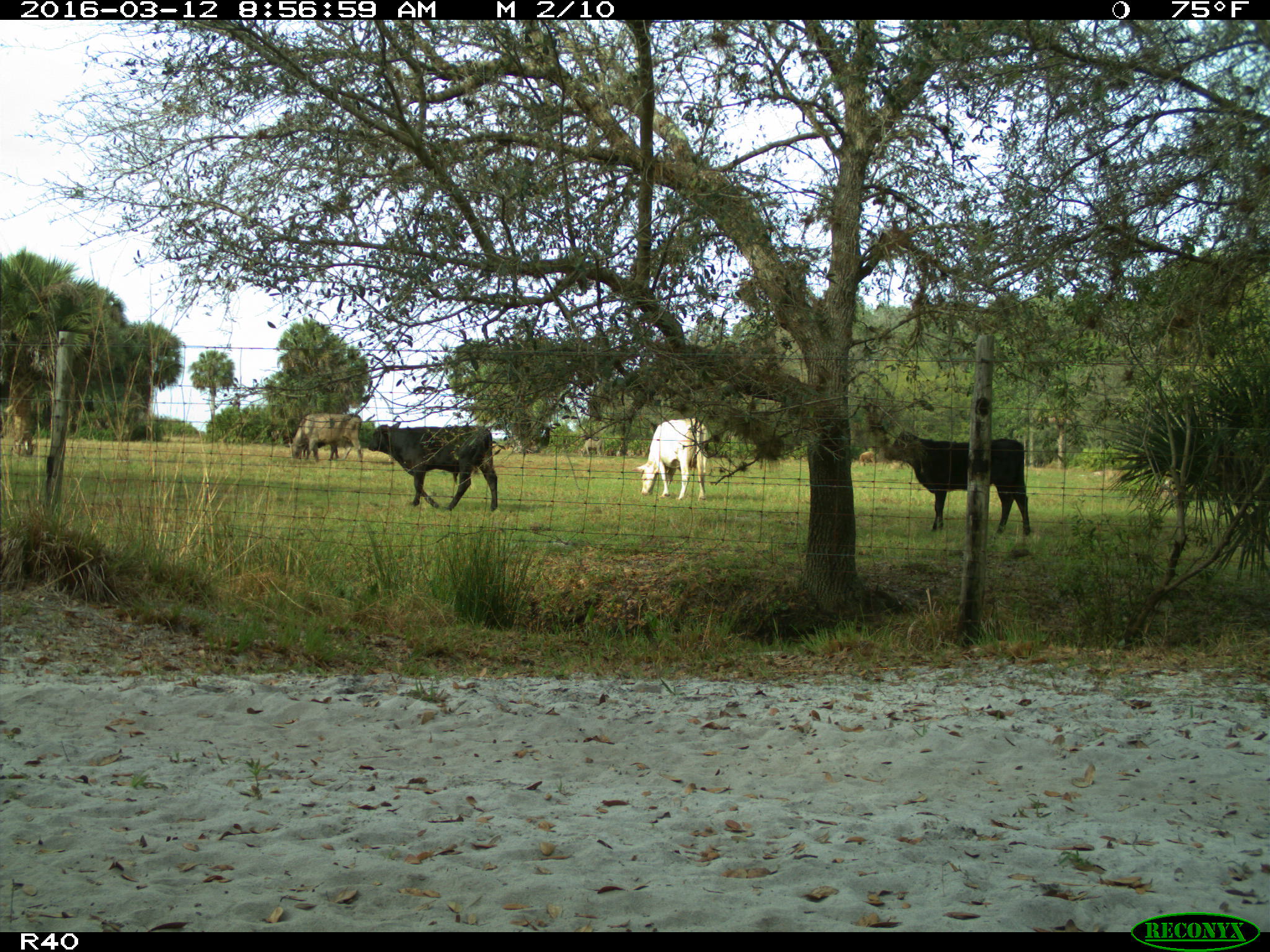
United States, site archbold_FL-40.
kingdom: Animalia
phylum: Chordata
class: Mammalia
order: Artiodactyla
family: Bovidae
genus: Bos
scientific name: Bos taurus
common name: domestic cow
Bos taurus (domestic cow).